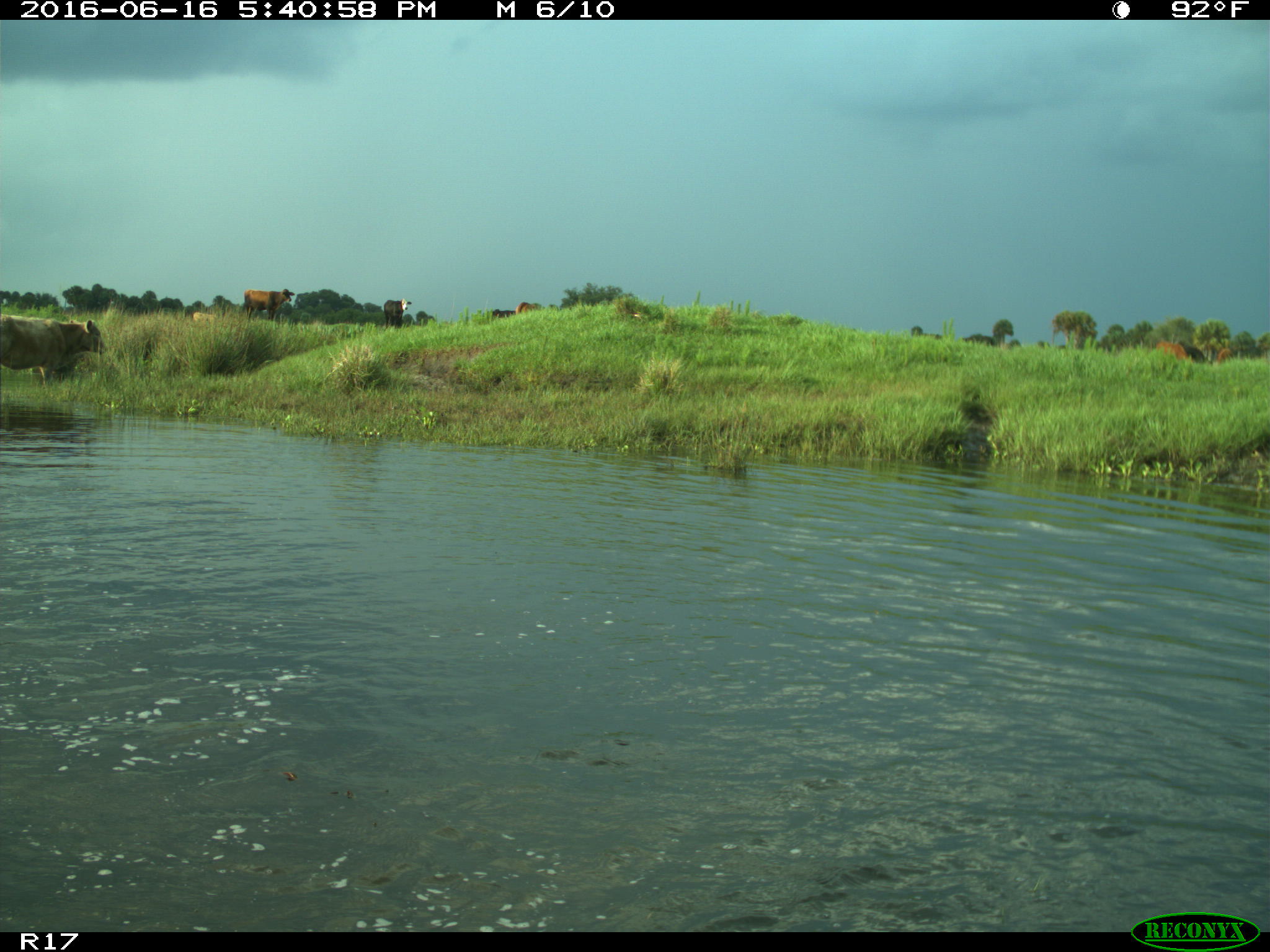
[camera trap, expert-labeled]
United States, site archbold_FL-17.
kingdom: Animalia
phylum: Chordata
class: Mammalia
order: Artiodactyla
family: Bovidae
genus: Bos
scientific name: Bos taurus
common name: domestic cow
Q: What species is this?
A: Bos taurus (domestic cow).